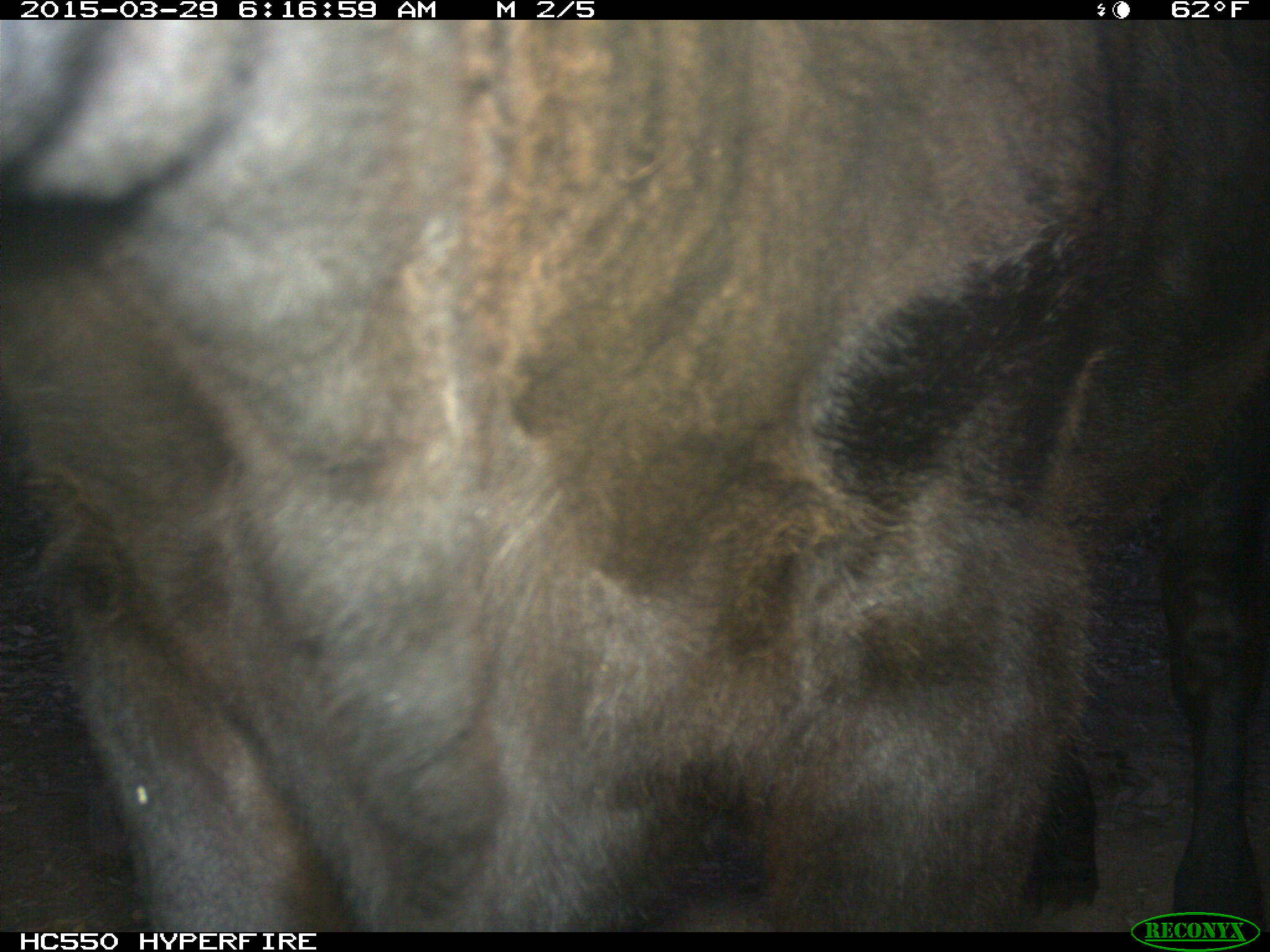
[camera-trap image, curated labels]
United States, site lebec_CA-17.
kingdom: Animalia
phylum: Chordata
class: Mammalia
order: Artiodactyla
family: Bovidae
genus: Bos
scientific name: Bos taurus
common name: domestic cow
Bos taurus (domestic cow).